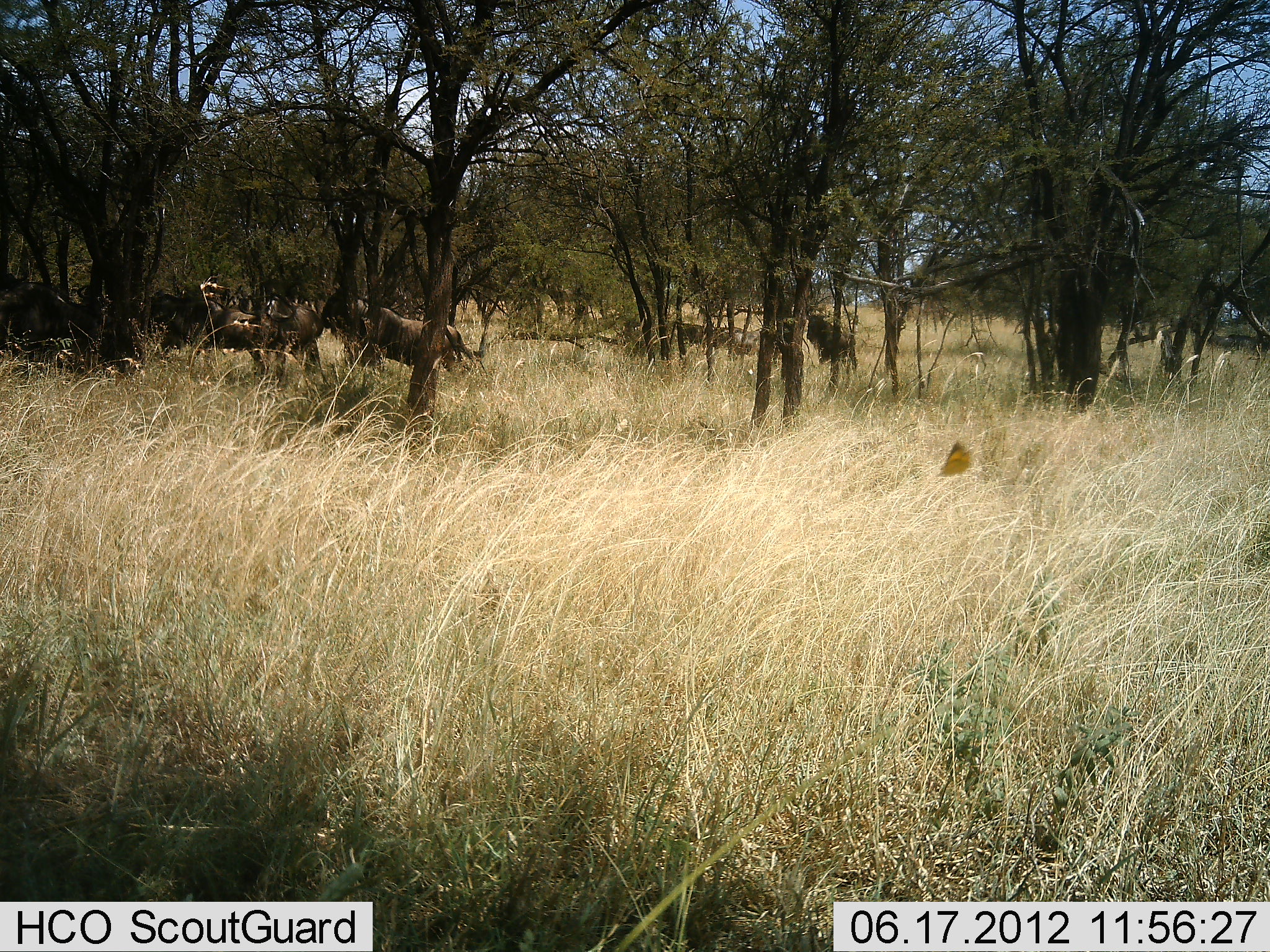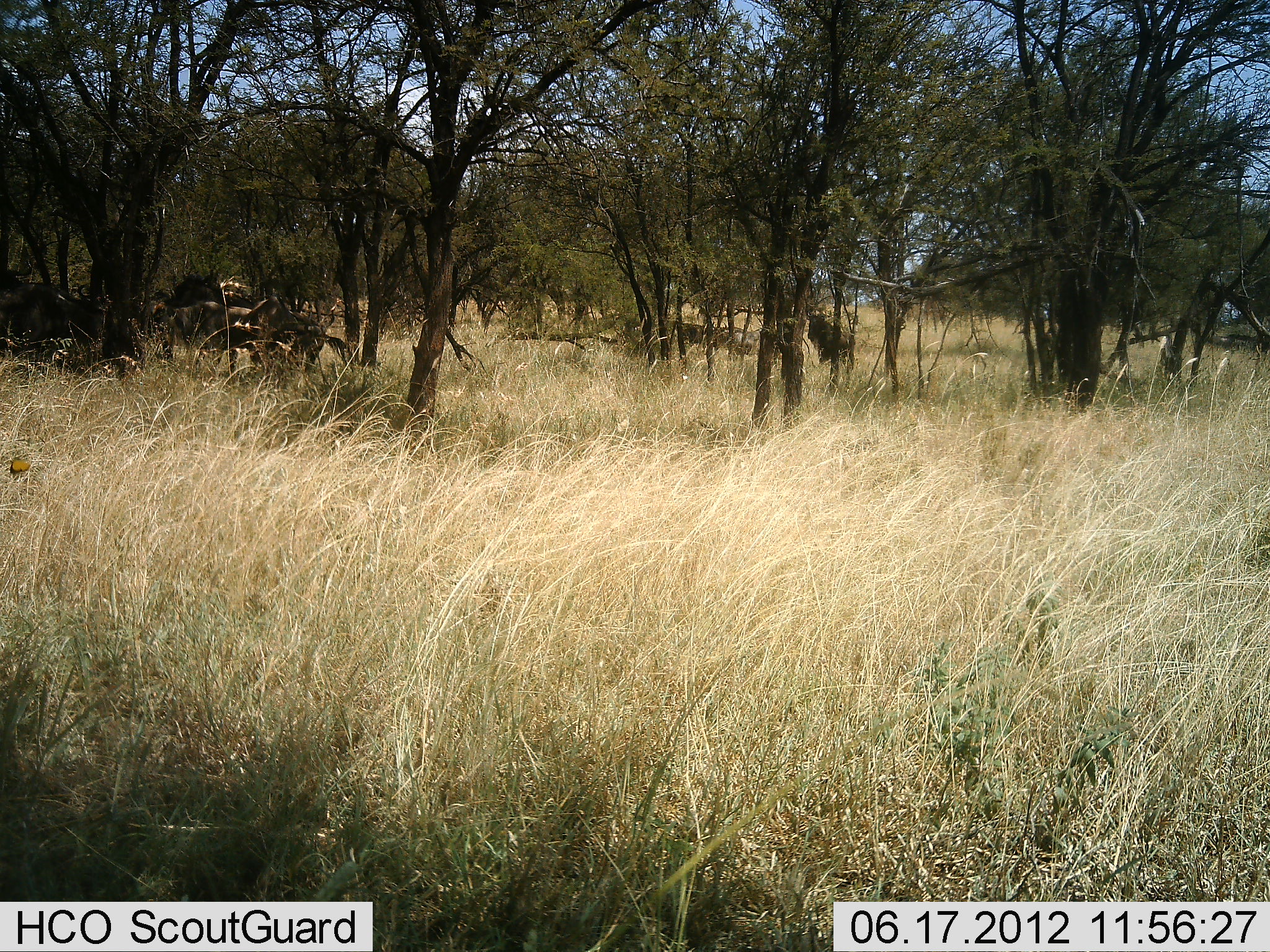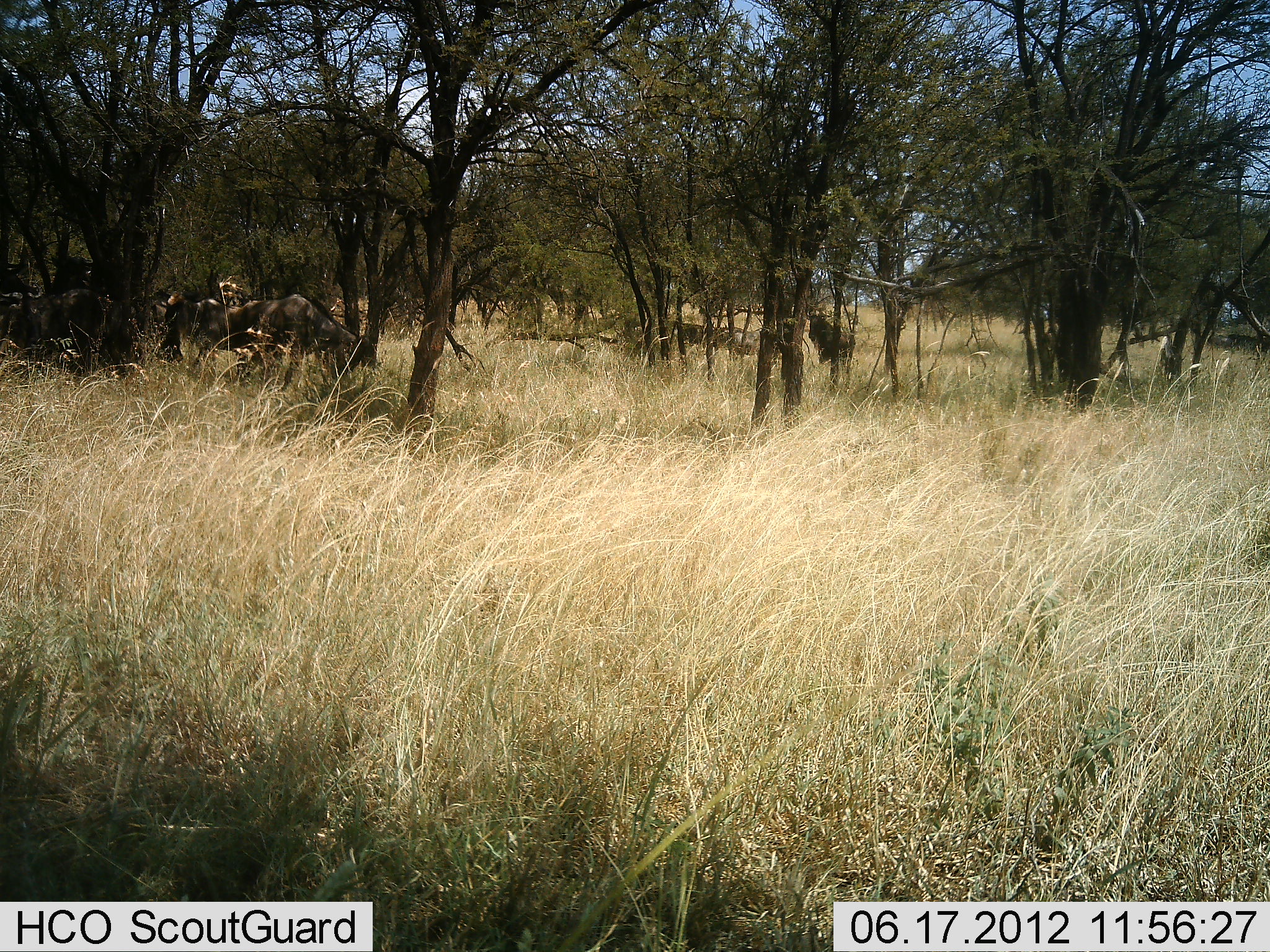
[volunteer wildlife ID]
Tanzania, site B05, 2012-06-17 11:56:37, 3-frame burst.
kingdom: Animalia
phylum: Chordata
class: Mammalia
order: Artiodactyla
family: Bovidae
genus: Connochaetes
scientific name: Connochaetes taurinus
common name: blue wildebeest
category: wildebeest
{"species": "wildebeest (blue wildebeest) (Connochaetes taurinus)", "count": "6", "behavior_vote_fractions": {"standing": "40%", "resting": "0%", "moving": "90%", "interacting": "0%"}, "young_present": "0%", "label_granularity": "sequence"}